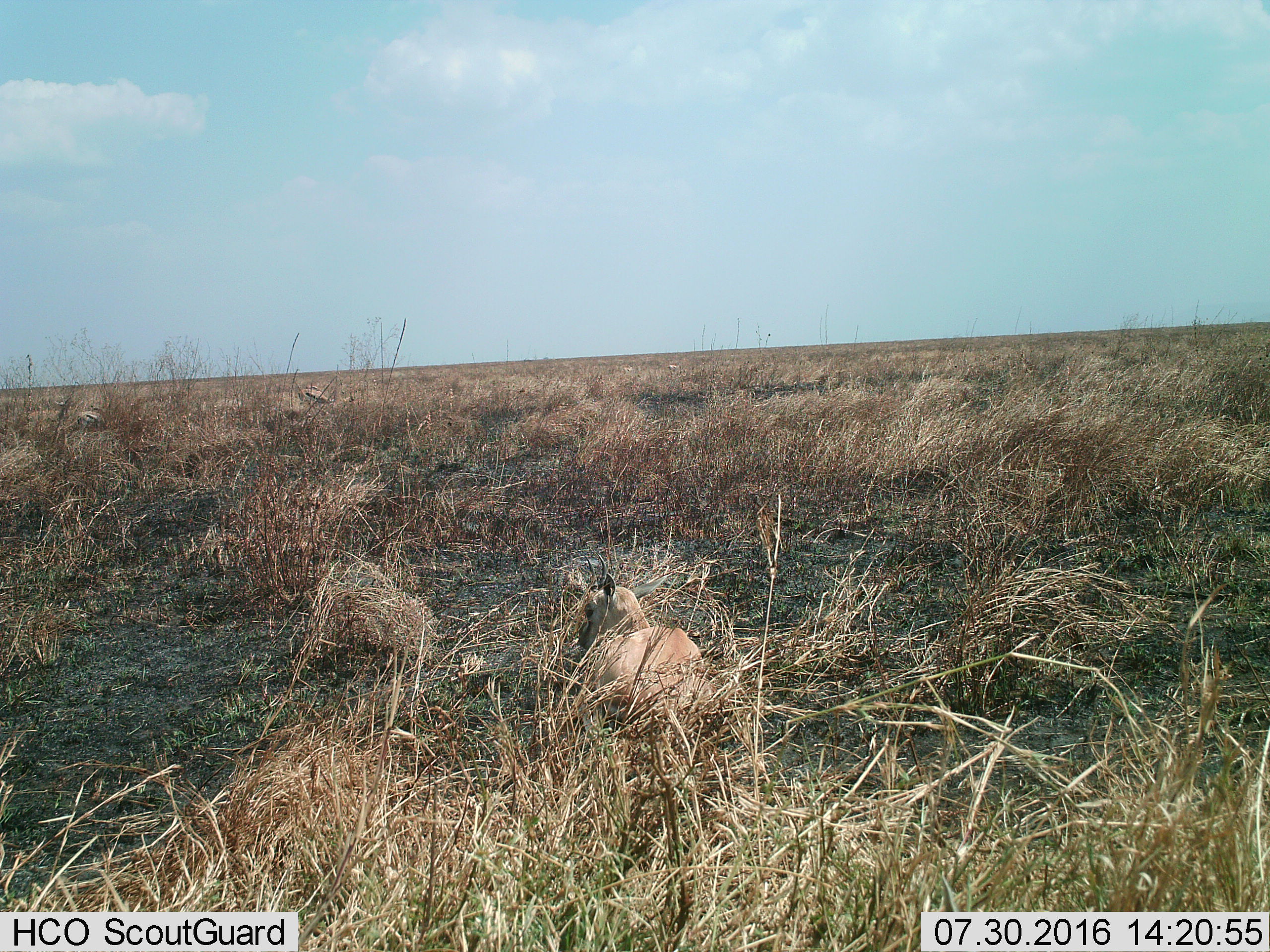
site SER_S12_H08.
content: unidentified animal